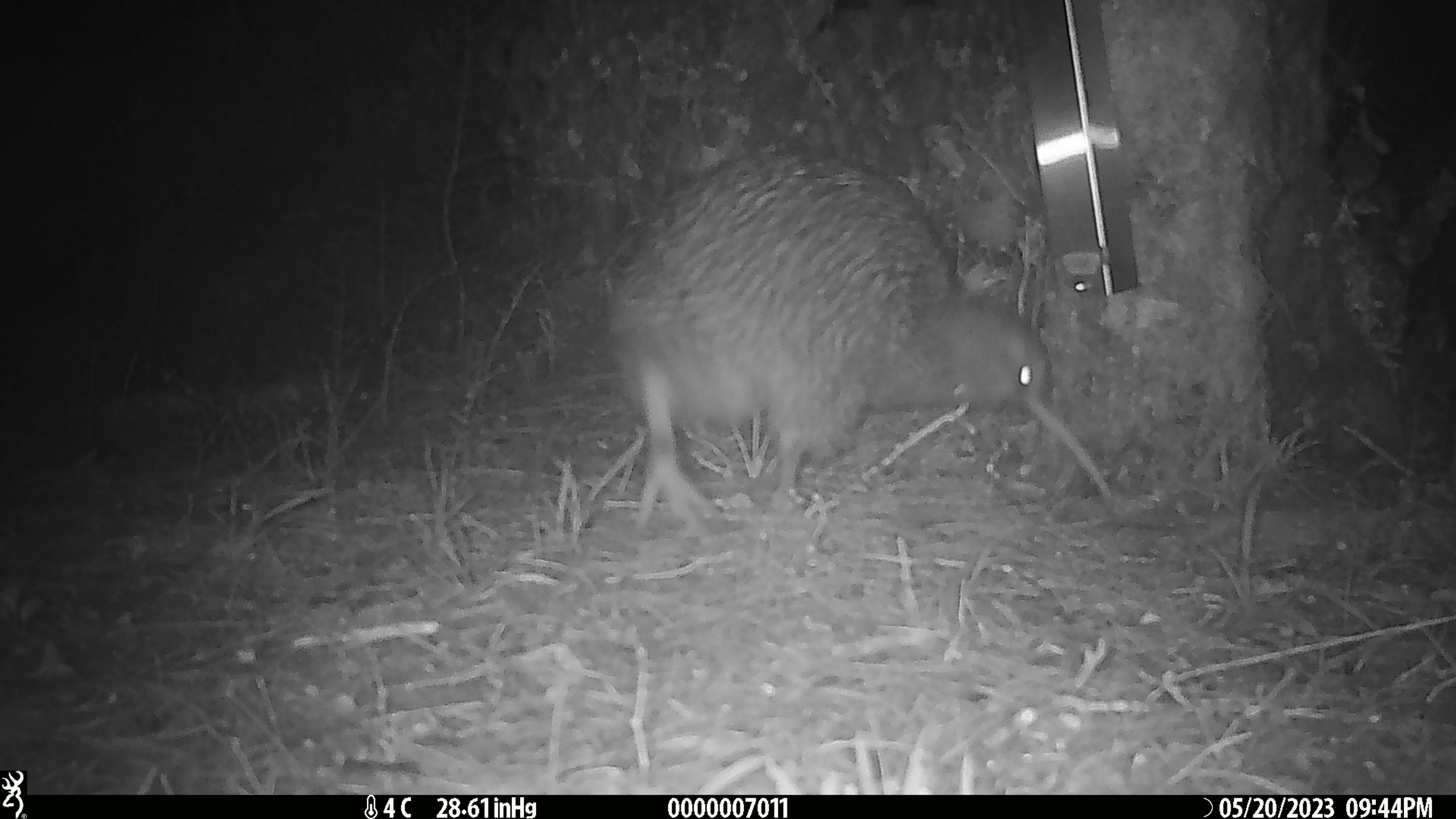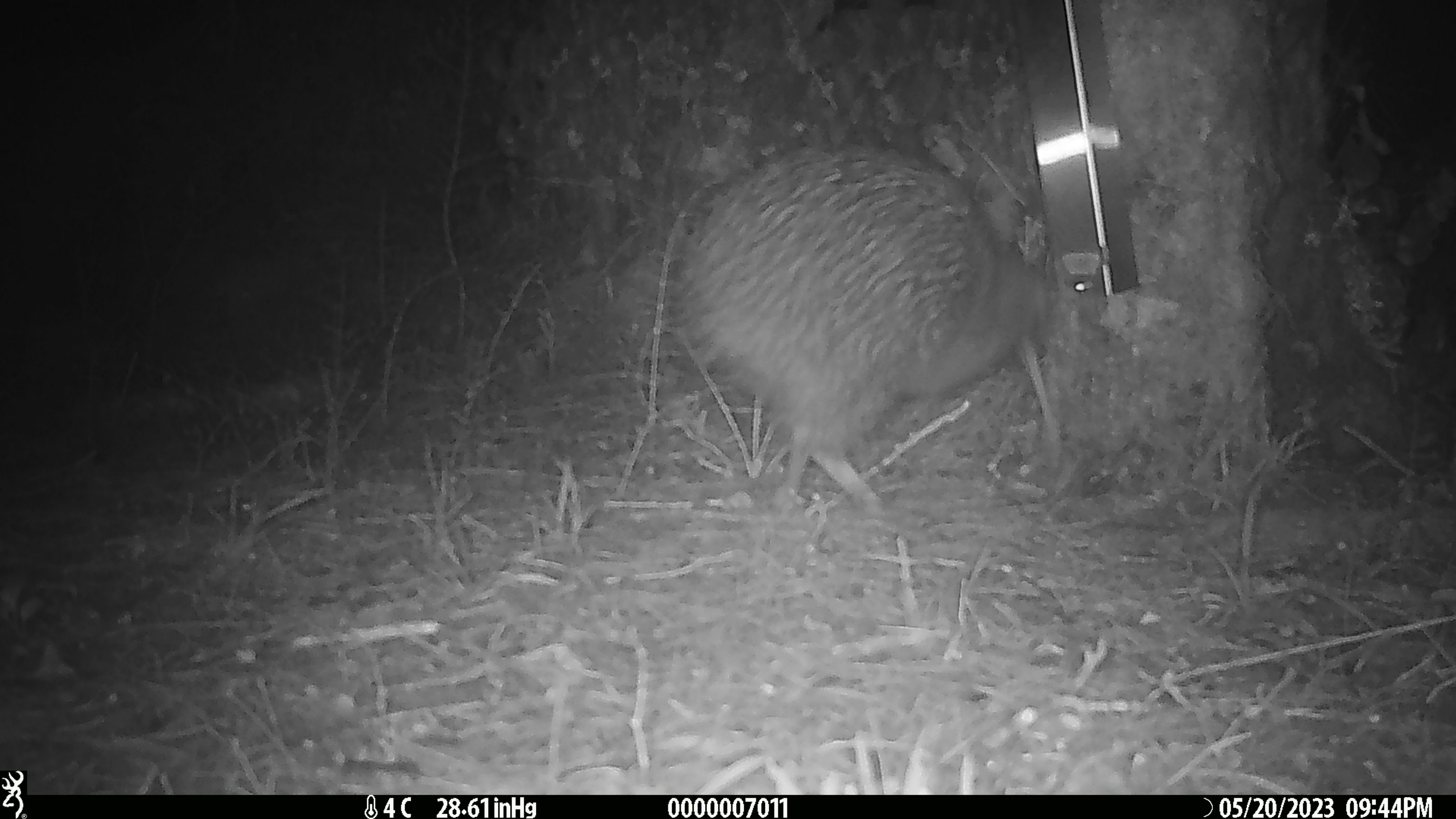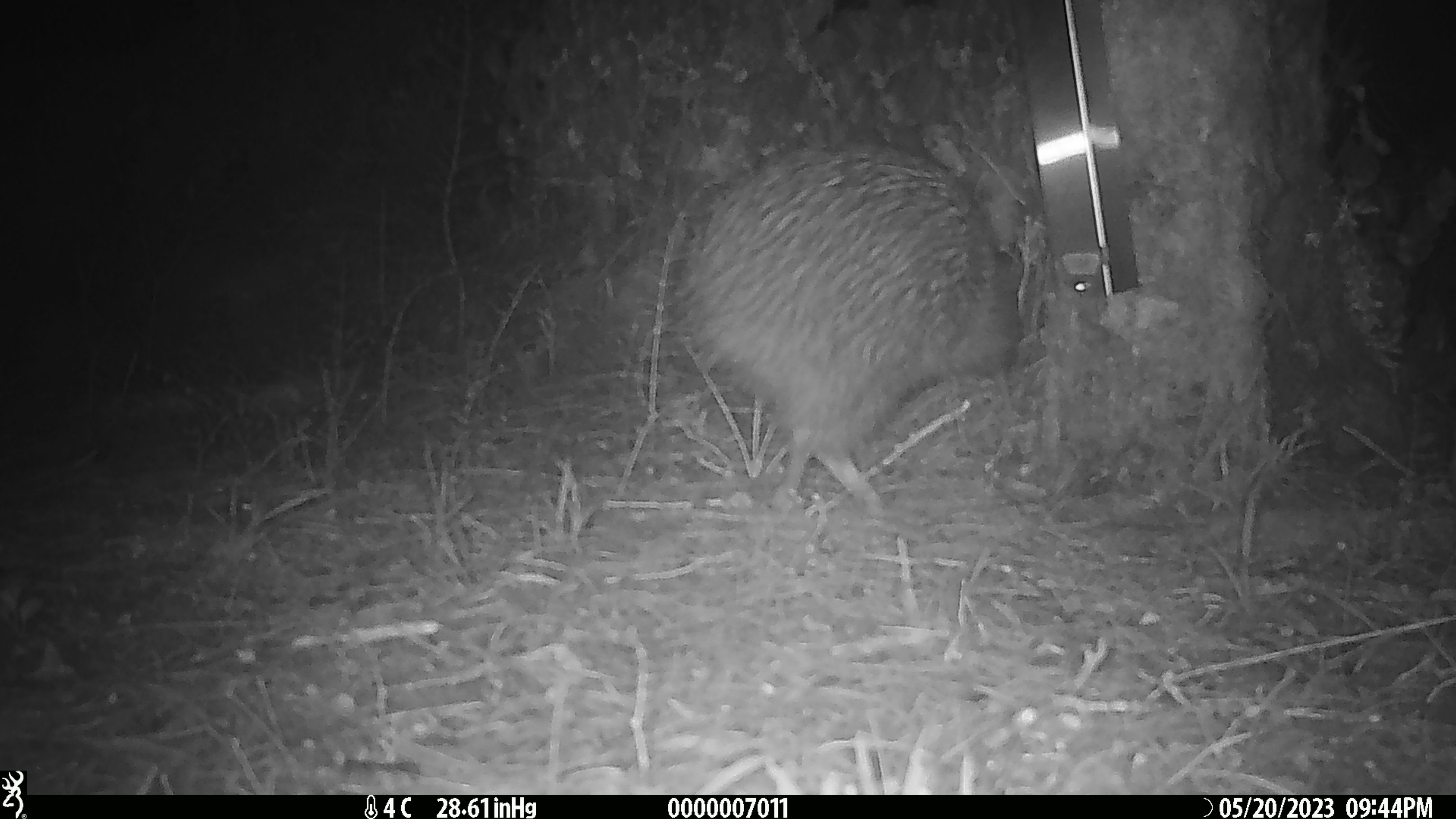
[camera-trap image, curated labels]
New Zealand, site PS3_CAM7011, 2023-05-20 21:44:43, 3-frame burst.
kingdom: Animalia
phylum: Chordata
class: Aves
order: Apterygiformes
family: Apterygidae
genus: Apteryx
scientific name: Apteryx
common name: kiwi